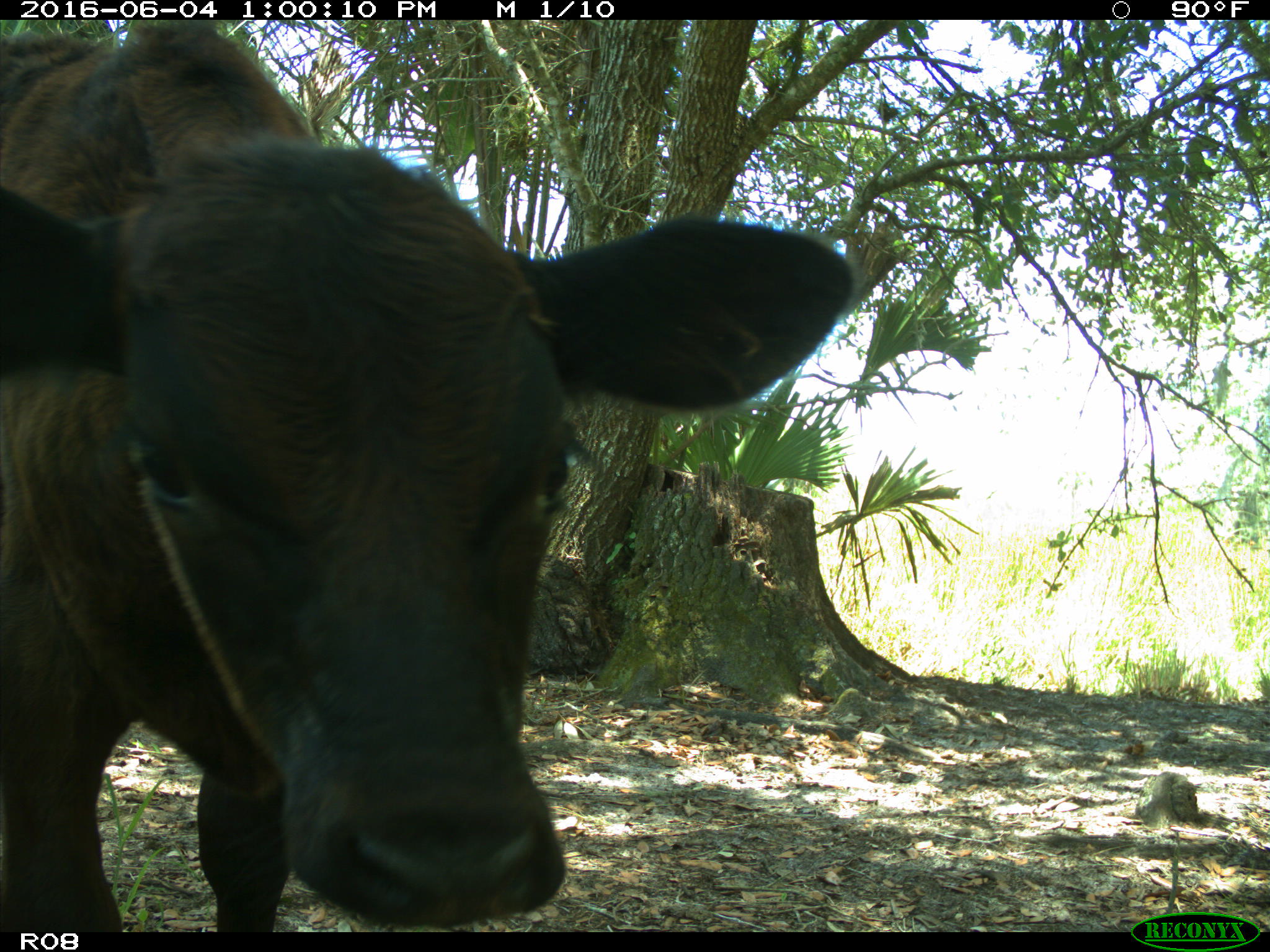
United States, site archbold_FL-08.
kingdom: Animalia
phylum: Chordata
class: Mammalia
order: Artiodactyla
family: Bovidae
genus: Bos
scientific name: Bos taurus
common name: domestic cow